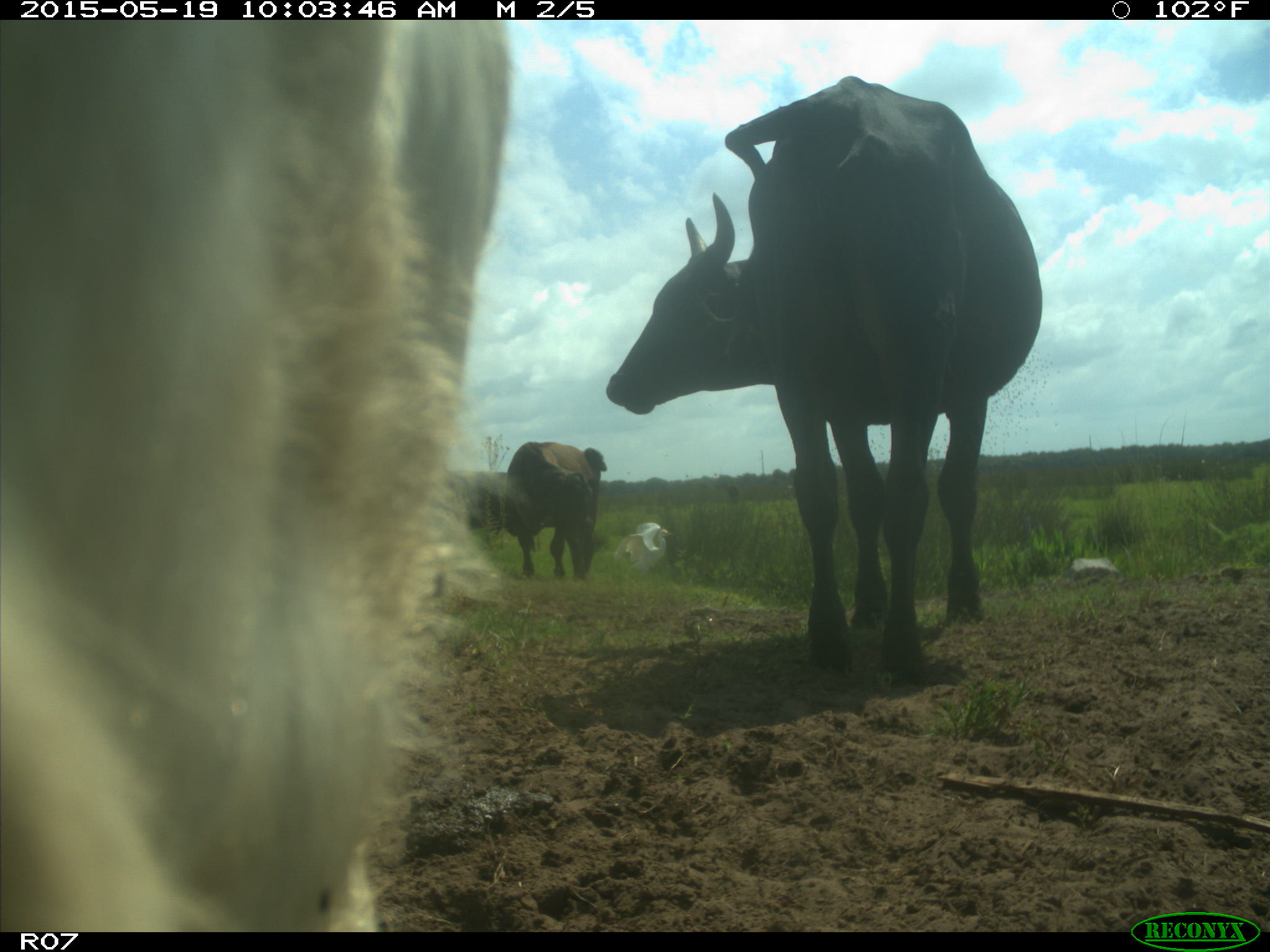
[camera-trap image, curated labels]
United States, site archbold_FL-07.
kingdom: Animalia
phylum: Chordata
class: Mammalia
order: Artiodactyla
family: Bovidae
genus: Bos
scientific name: Bos taurus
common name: domestic cow